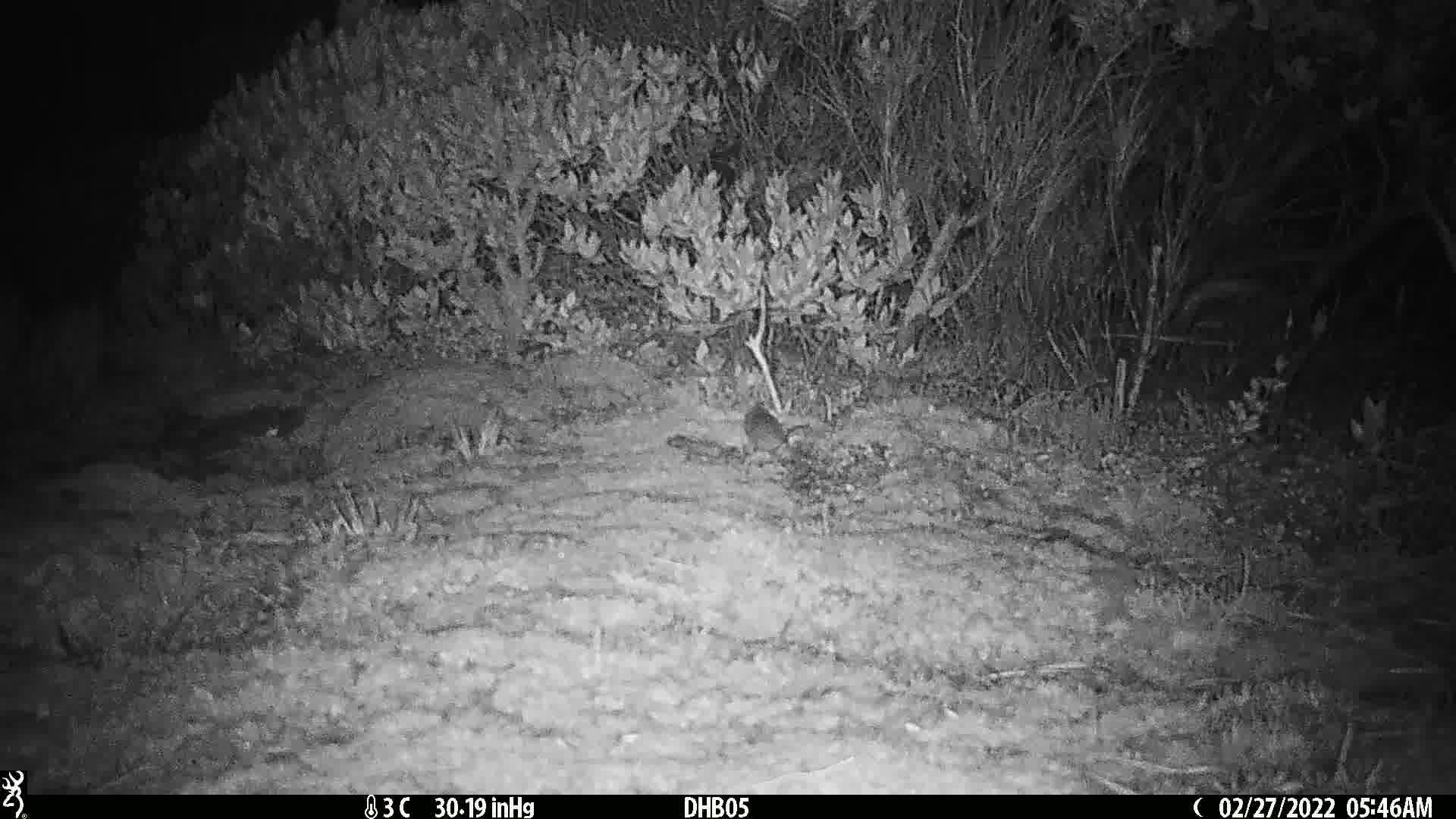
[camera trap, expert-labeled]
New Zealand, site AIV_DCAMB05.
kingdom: Animalia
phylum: Chordata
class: Mammalia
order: Rodentia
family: Muridae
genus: Mus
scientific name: Mus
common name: mouse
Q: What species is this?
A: Mouse (Mus).